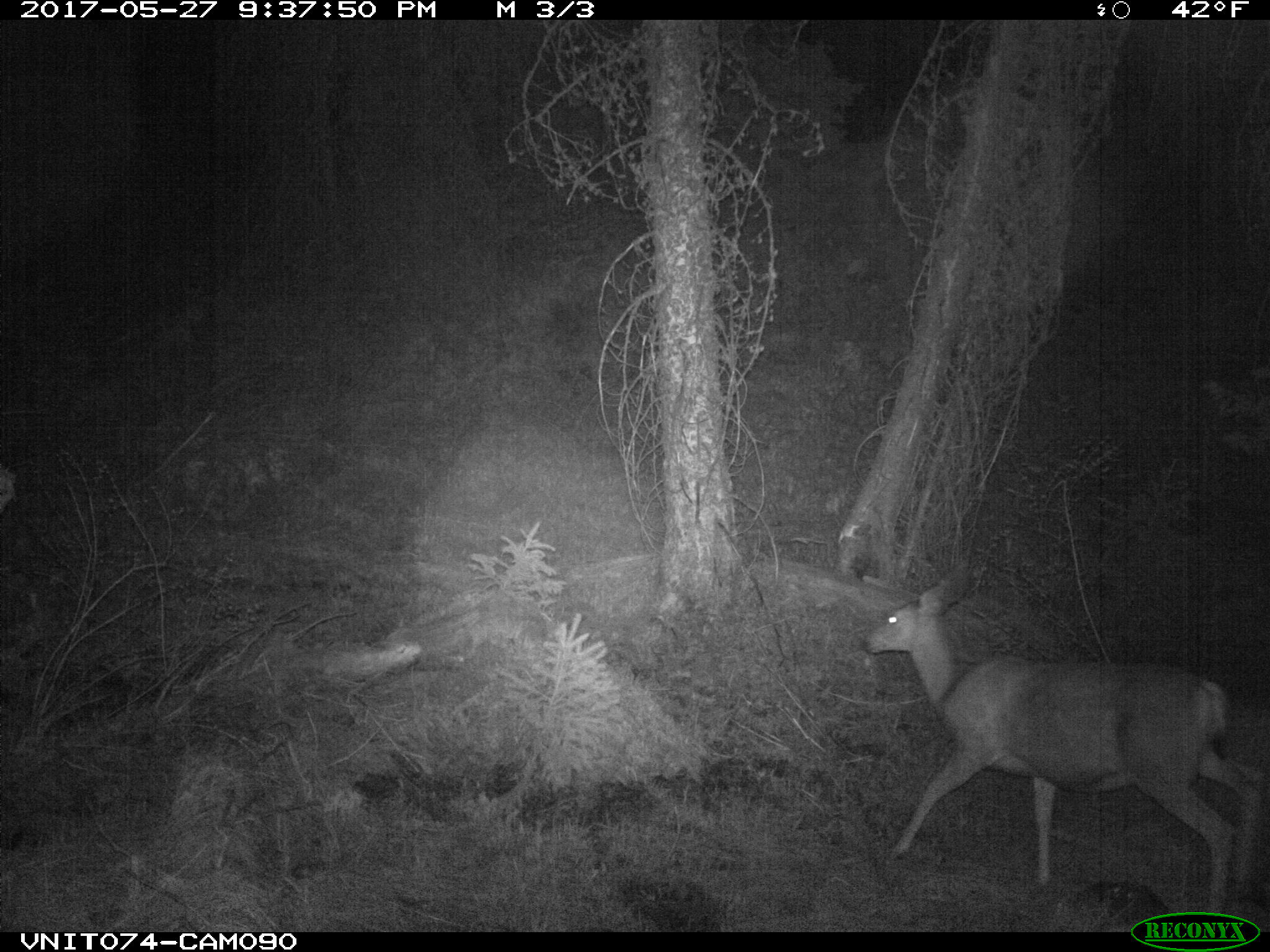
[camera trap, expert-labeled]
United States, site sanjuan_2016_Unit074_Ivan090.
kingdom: Animalia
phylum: Chordata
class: Mammalia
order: Artiodactyla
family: Cervidae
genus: Odocoileus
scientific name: Odocoileus hemionus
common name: mule deer